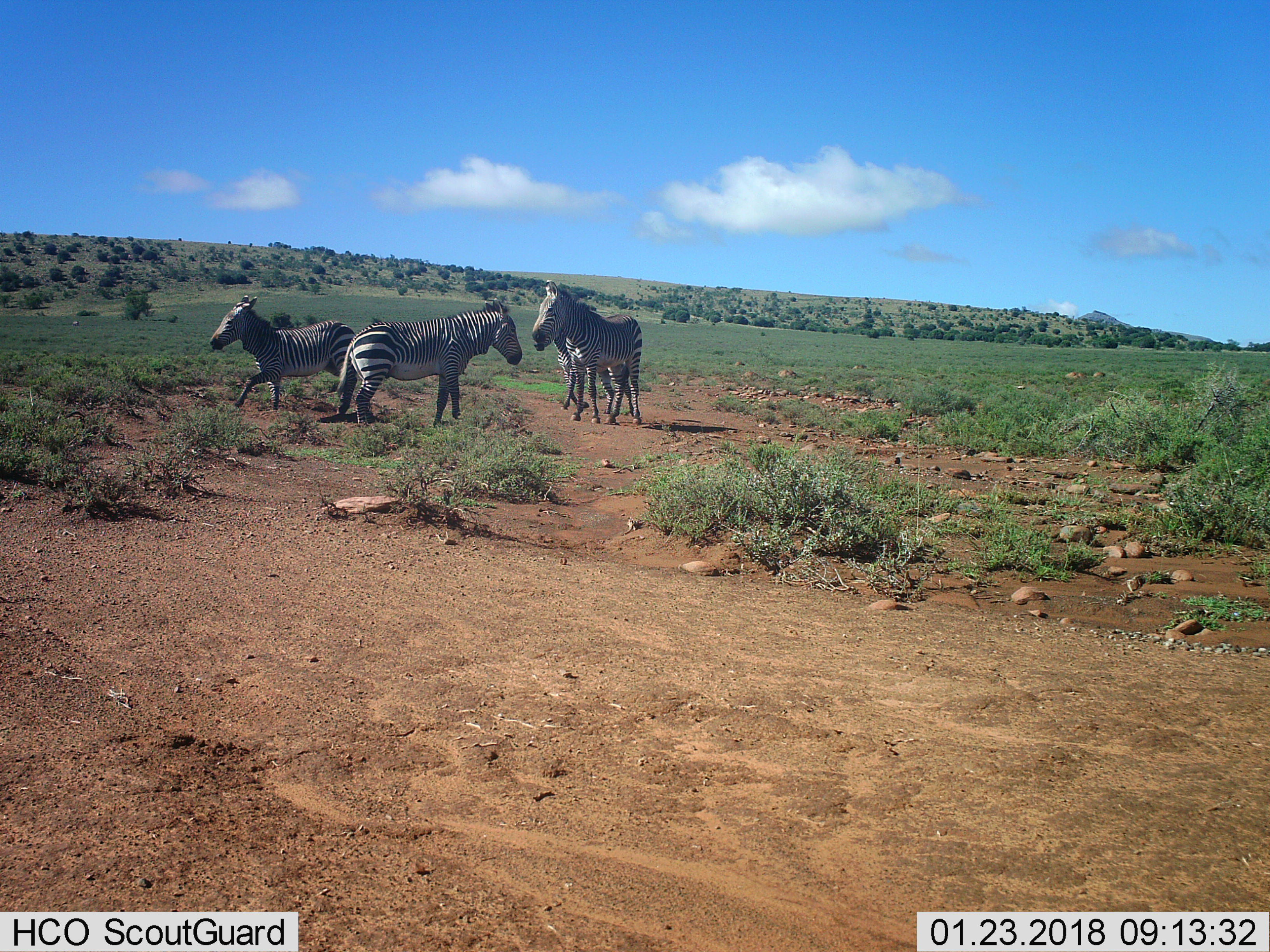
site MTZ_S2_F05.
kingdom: Animalia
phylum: Chordata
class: Mammalia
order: Perissodactyla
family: Equidae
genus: Equus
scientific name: Equus zebra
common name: mountain zebra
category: zebramountain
Zebramountain (mountain zebra) (Equus zebra), count 4. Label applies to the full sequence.